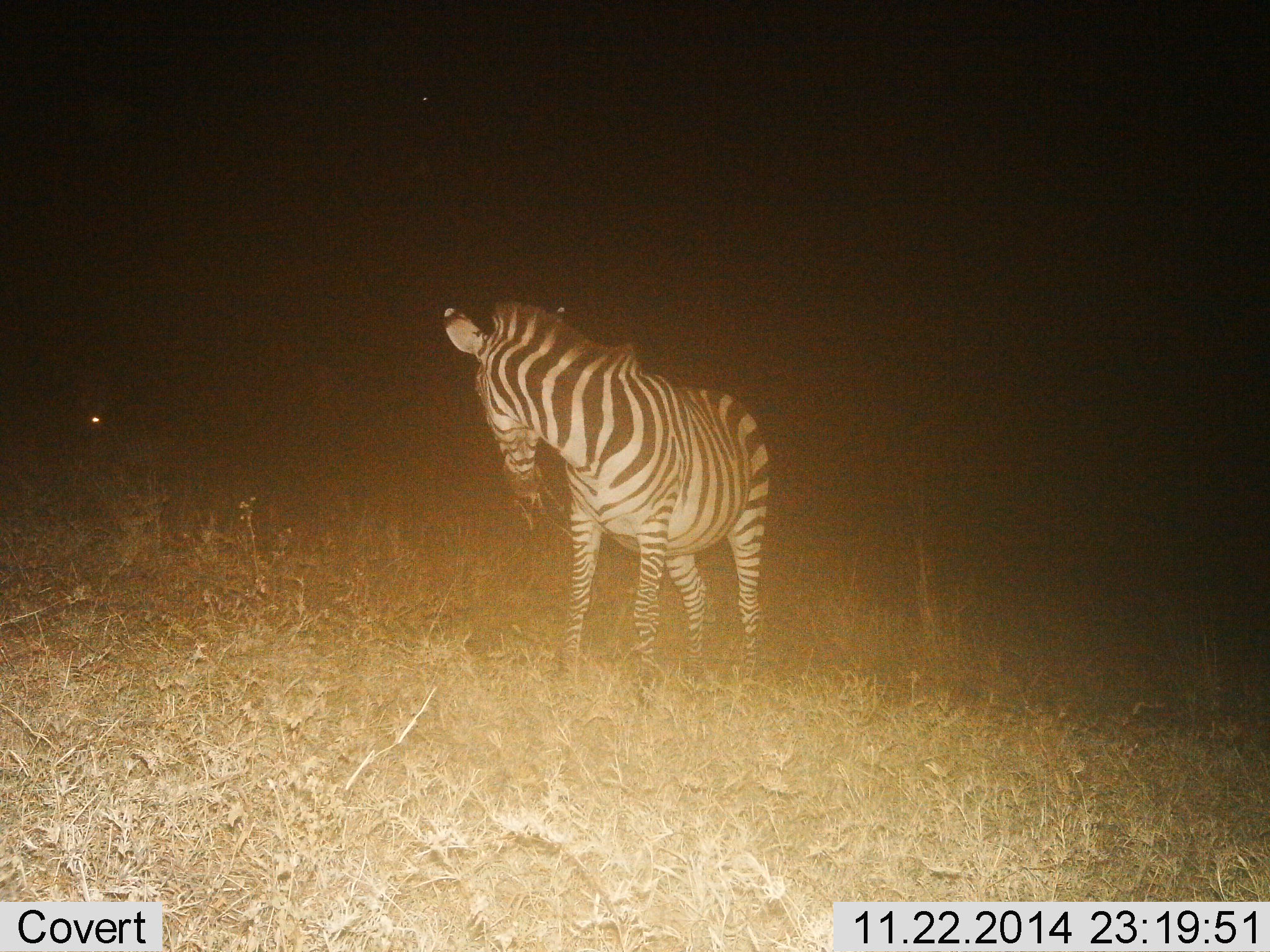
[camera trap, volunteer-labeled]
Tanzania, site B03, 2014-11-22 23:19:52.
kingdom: Animalia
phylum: Chordata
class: Mammalia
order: Perissodactyla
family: Equidae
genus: Equus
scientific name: Equus quagga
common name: plains zebra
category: zebra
Zebra (plains zebra) (Equus quagga), count 1. Behavior (volunteer vote fractions): standing 90%, resting 0%, moving 0%, interacting 0%. Young present (vote fraction): 0%. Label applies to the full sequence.